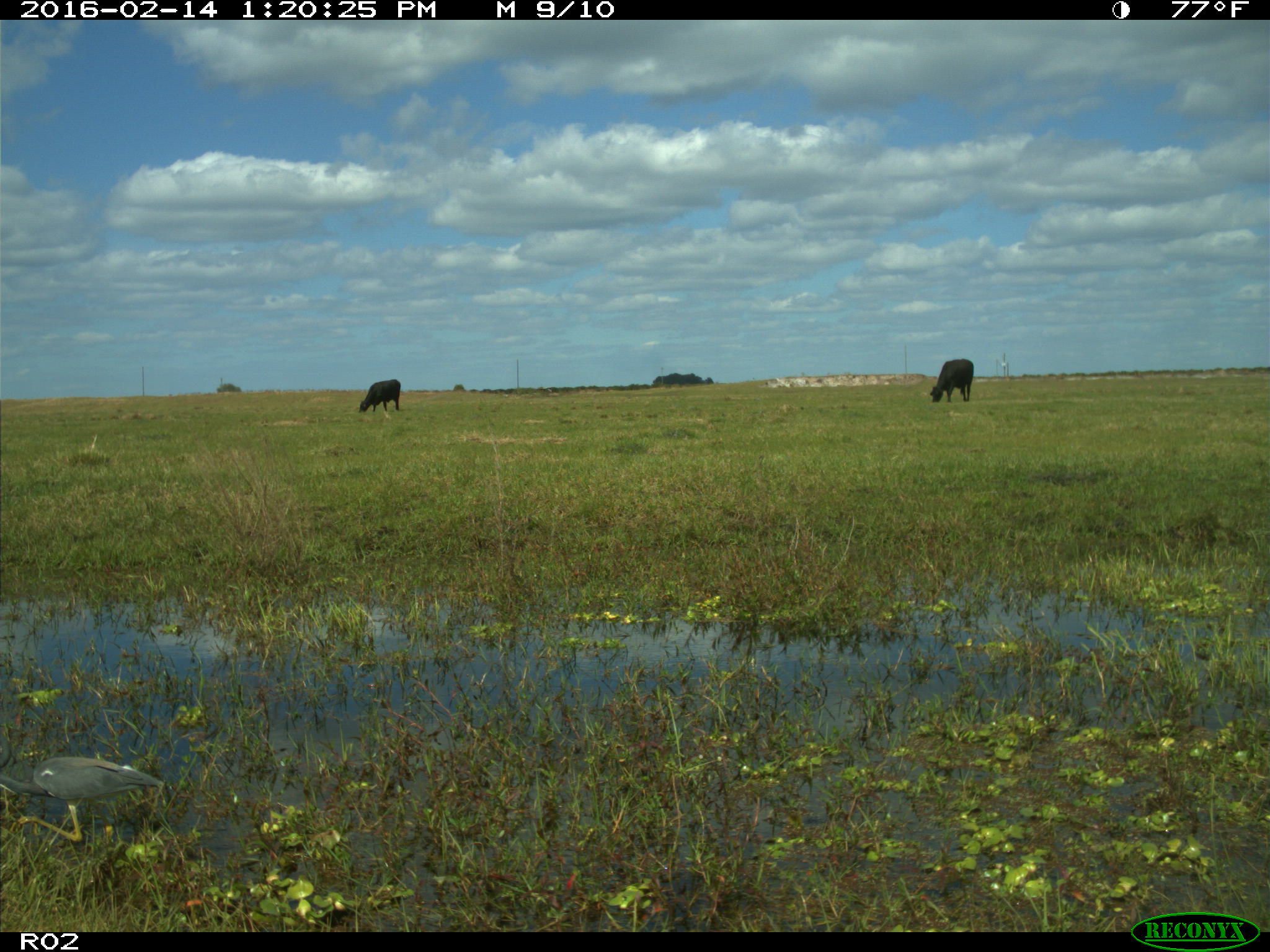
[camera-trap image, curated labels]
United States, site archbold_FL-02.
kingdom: Animalia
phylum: Chordata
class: Mammalia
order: Artiodactyla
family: Bovidae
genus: Bos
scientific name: Bos taurus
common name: domestic cow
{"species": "Bos taurus (domestic cow)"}